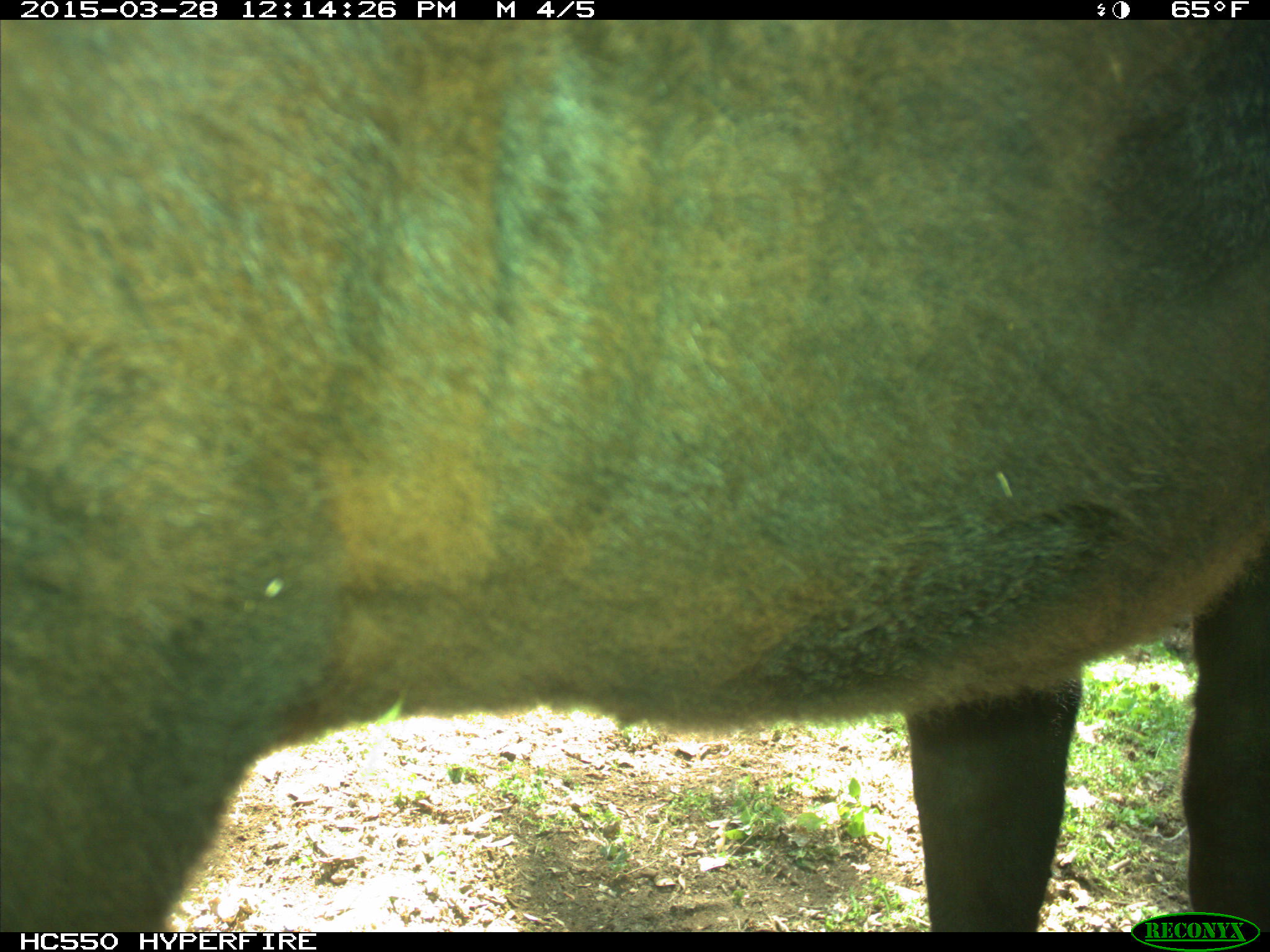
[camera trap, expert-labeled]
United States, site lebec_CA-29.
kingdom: Animalia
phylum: Chordata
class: Mammalia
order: Artiodactyla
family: Bovidae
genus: Bos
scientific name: Bos taurus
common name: domestic cow